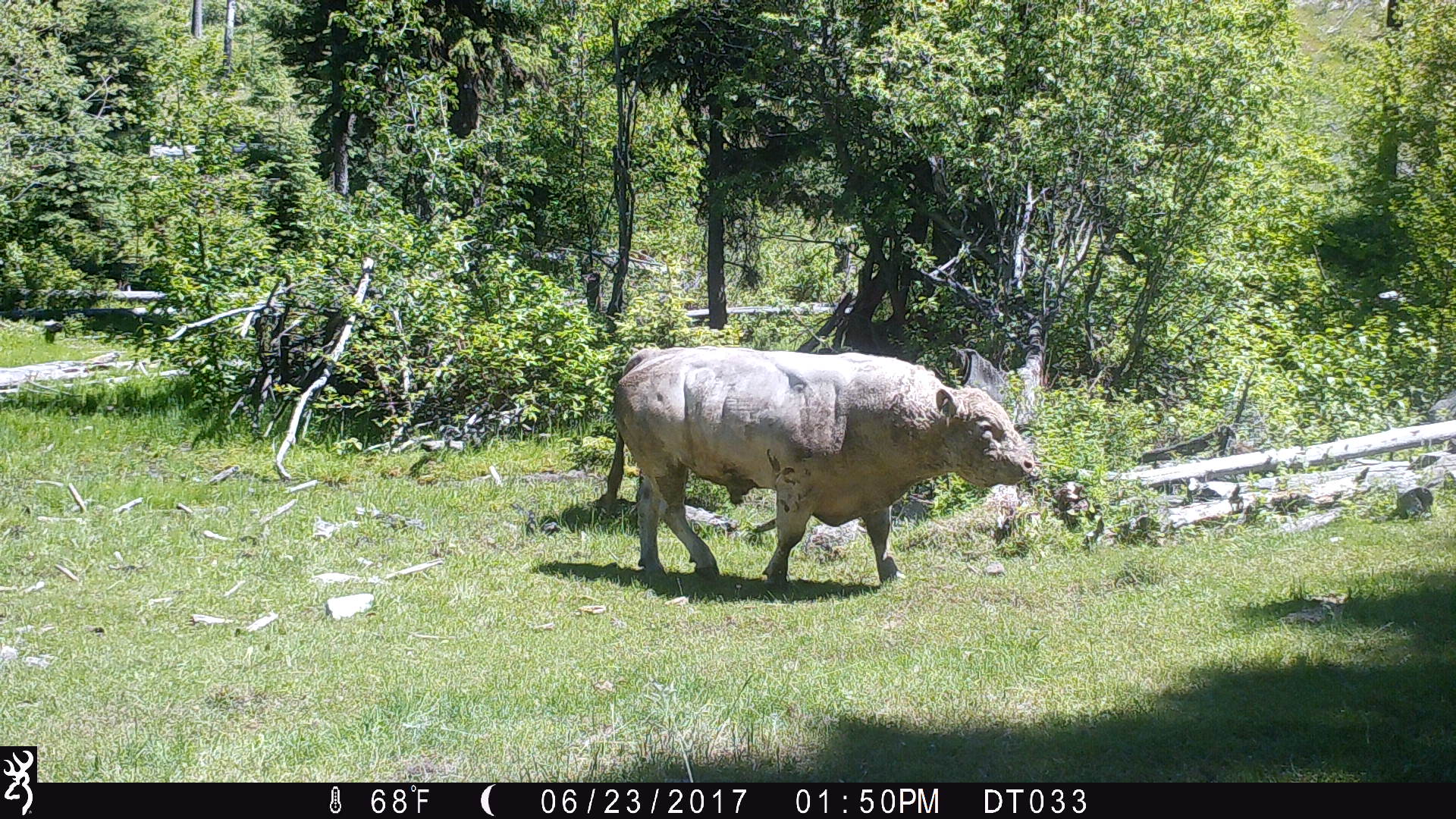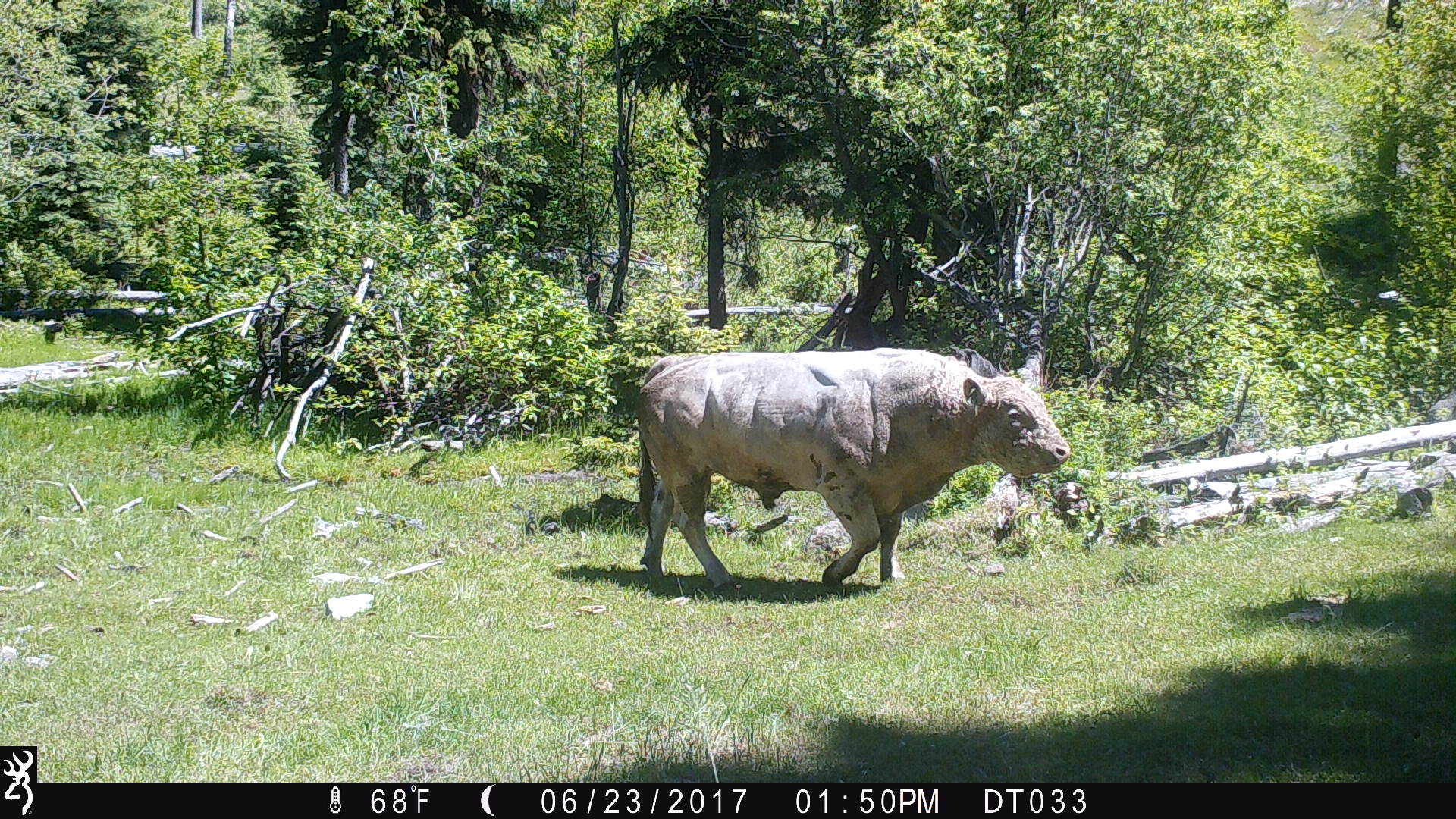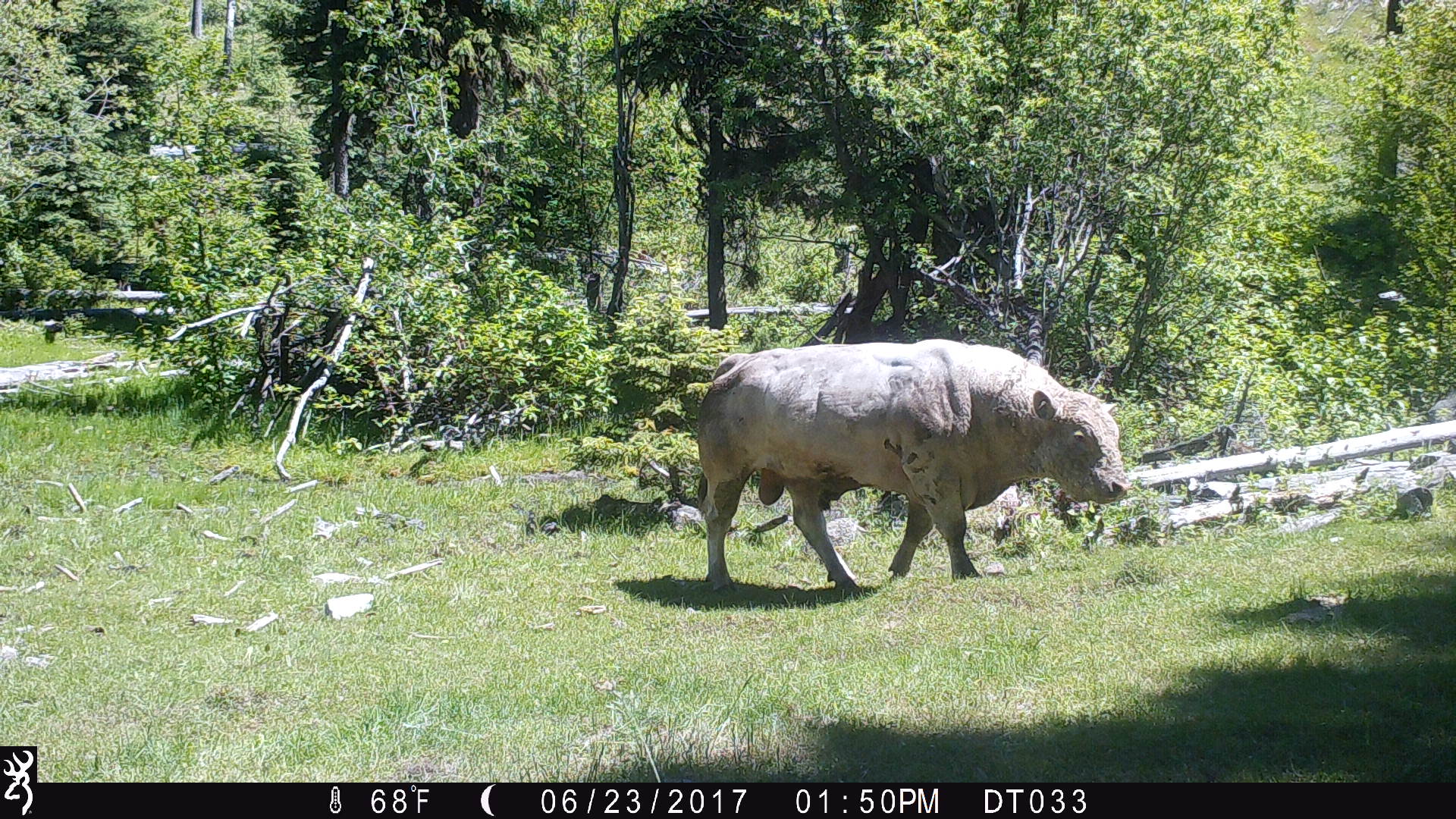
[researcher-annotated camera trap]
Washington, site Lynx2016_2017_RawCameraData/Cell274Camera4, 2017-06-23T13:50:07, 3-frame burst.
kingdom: Animalia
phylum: Chordata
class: Mammalia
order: Artiodactyla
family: Bovidae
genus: Bos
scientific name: Bos taurus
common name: domestic cattle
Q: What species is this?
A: Domestic cattle (Bos taurus).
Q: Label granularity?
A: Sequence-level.